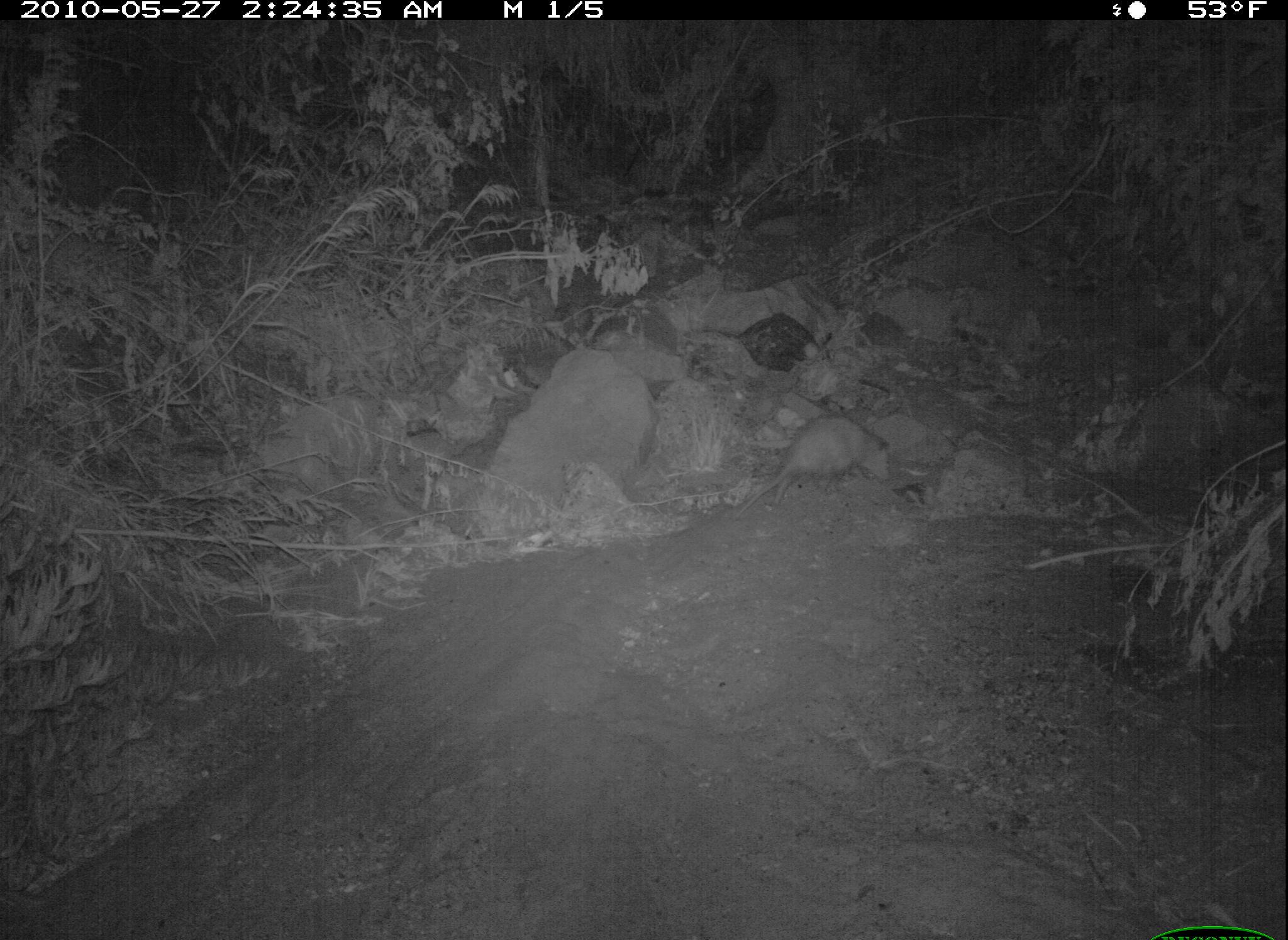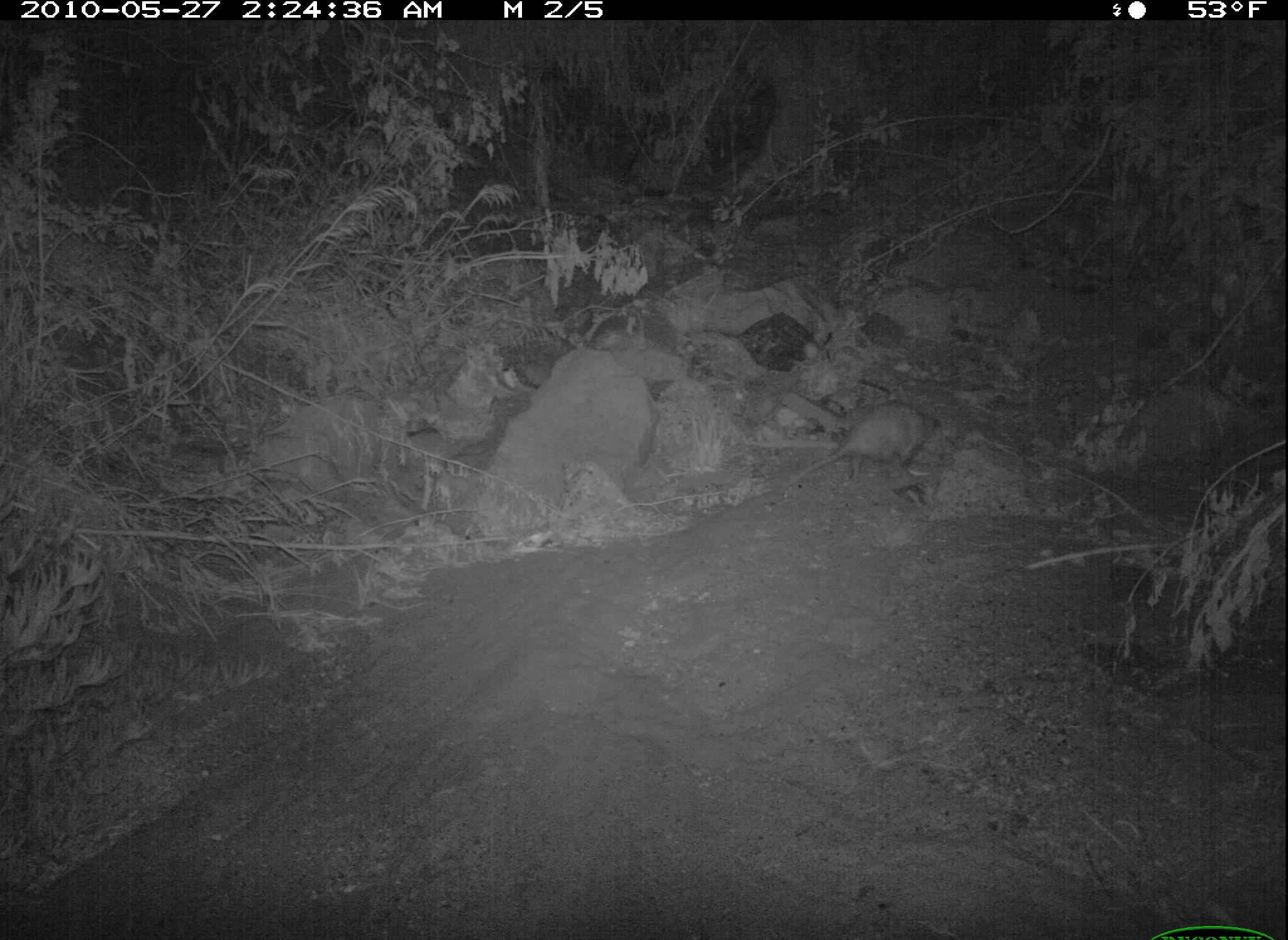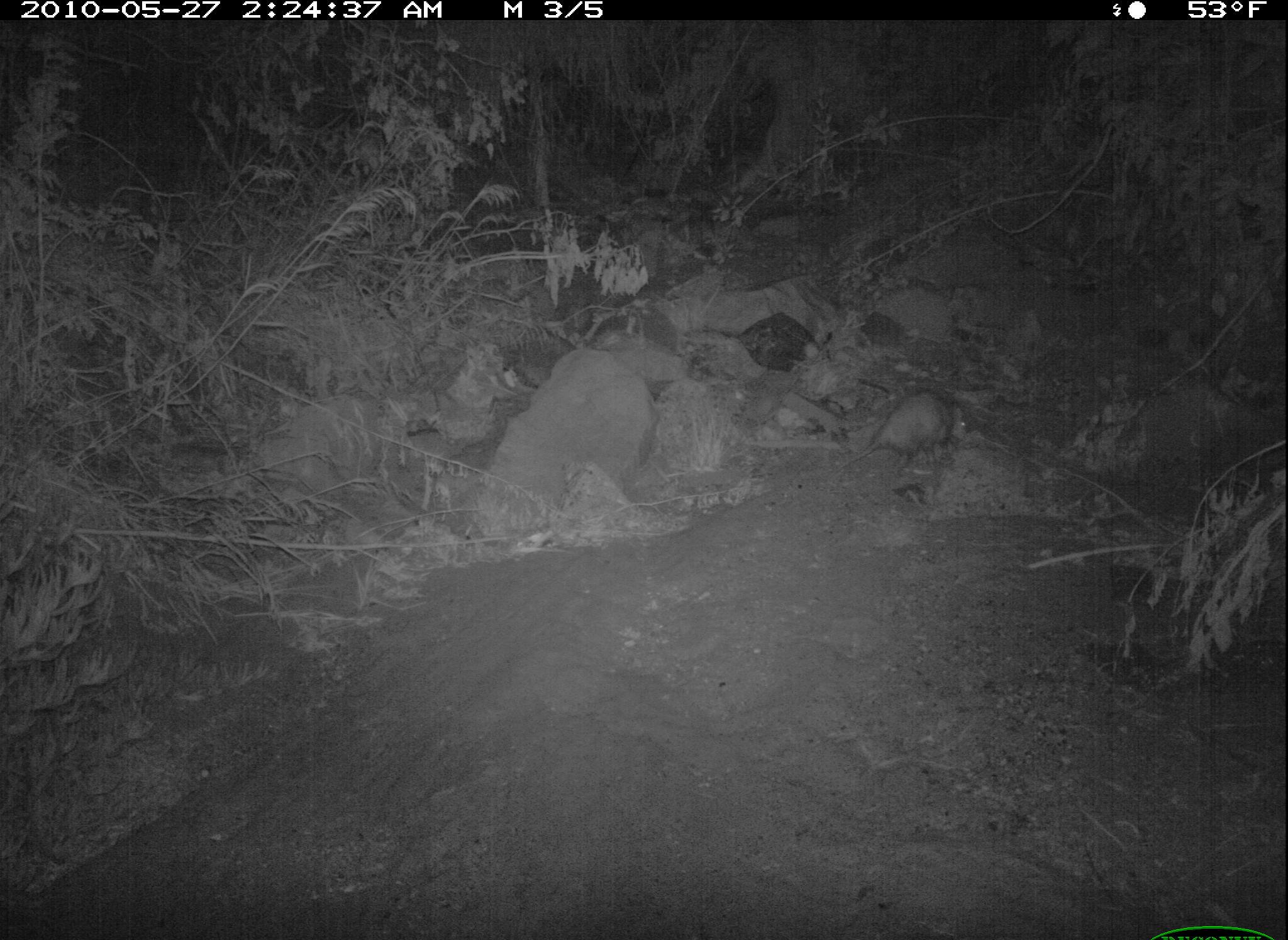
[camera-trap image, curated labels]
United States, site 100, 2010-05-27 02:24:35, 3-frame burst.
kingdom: Animalia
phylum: Chordata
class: Mammalia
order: Didelphimorphia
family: Didelphidae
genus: Didelphis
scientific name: Didelphis virginiana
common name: virginia opossum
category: opossum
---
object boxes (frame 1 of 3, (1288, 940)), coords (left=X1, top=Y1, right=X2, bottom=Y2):
opossum: (left=732, top=408, right=898, bottom=519)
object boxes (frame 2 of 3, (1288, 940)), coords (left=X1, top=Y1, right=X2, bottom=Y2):
opossum: (left=787, top=392, right=953, bottom=491)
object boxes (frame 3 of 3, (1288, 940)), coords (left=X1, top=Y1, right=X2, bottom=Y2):
opossum: (left=832, top=385, right=977, bottom=479)